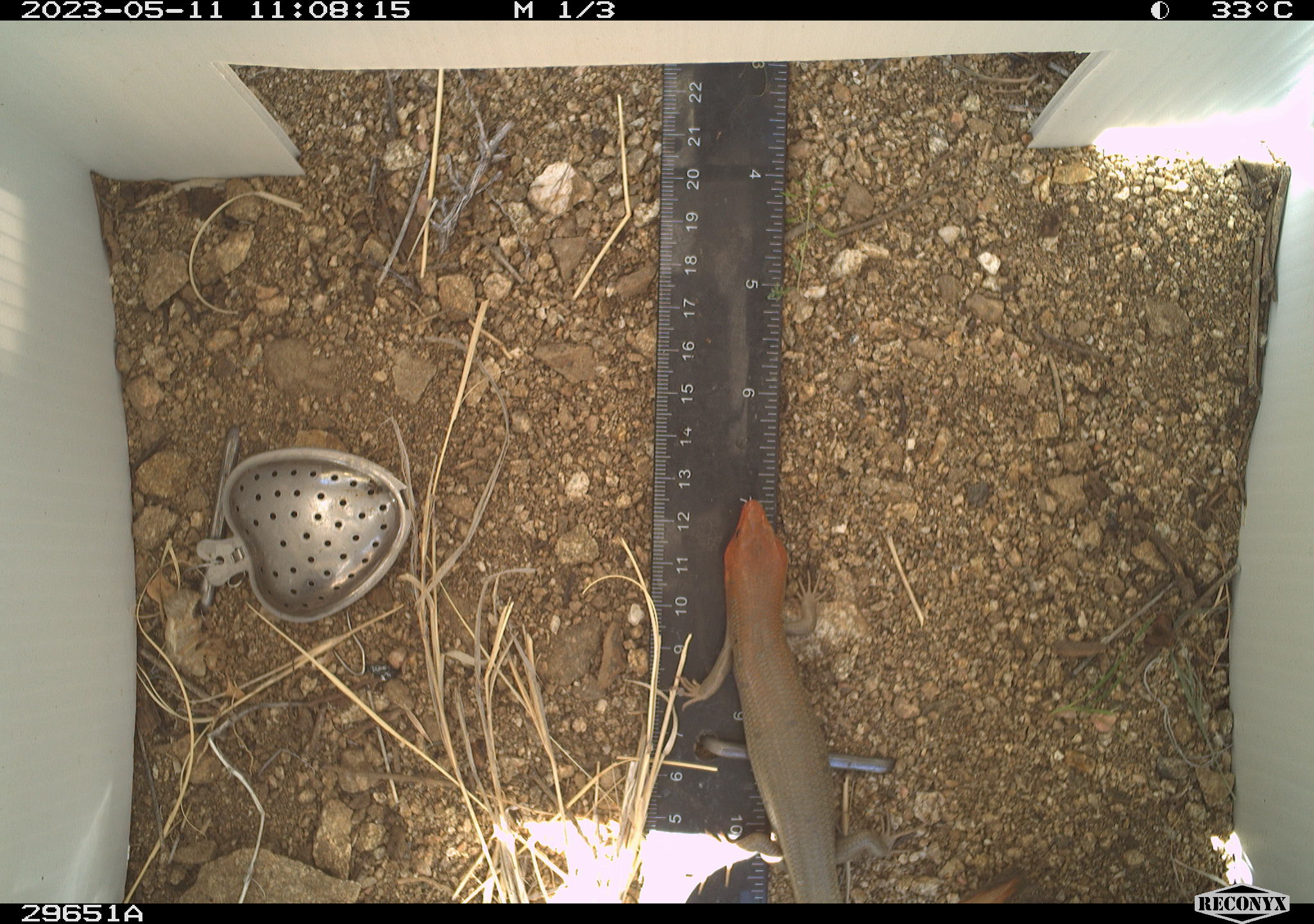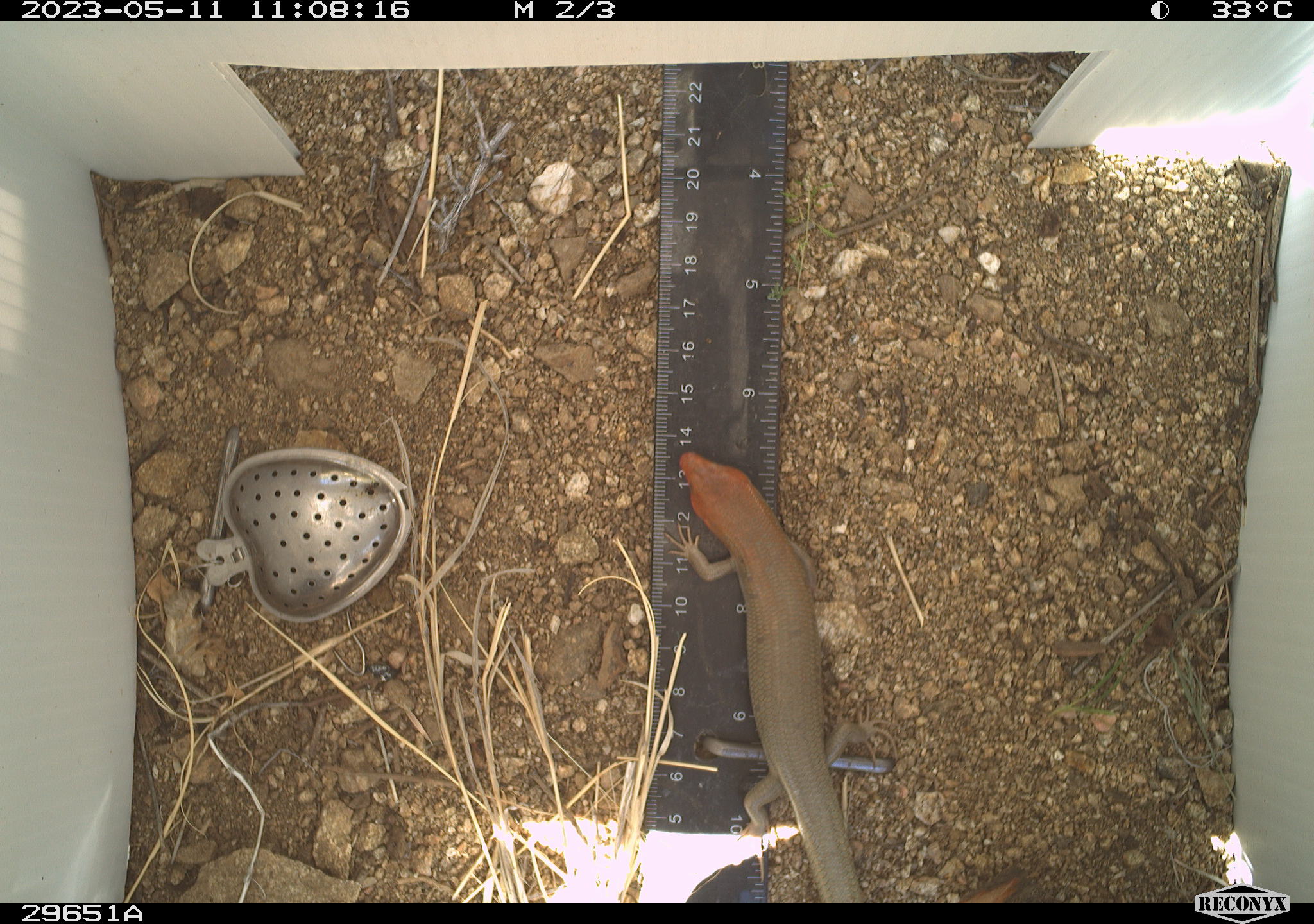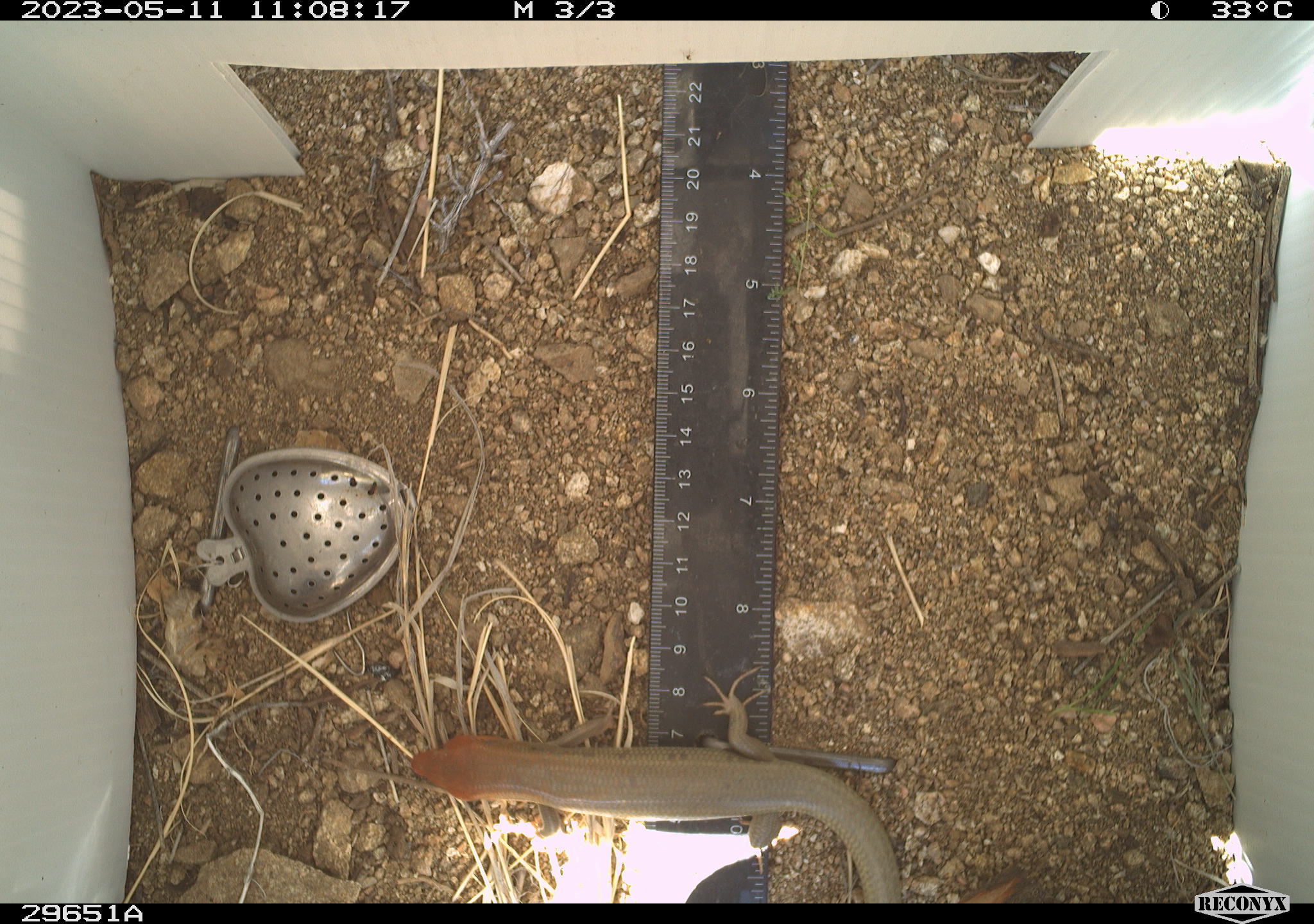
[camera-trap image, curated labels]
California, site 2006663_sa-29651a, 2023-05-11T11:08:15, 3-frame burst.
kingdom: Animalia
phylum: Chordata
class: Reptilia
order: Squamata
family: Scincidae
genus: Plestiodon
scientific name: Plestiodon gilberti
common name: gilbert's skink